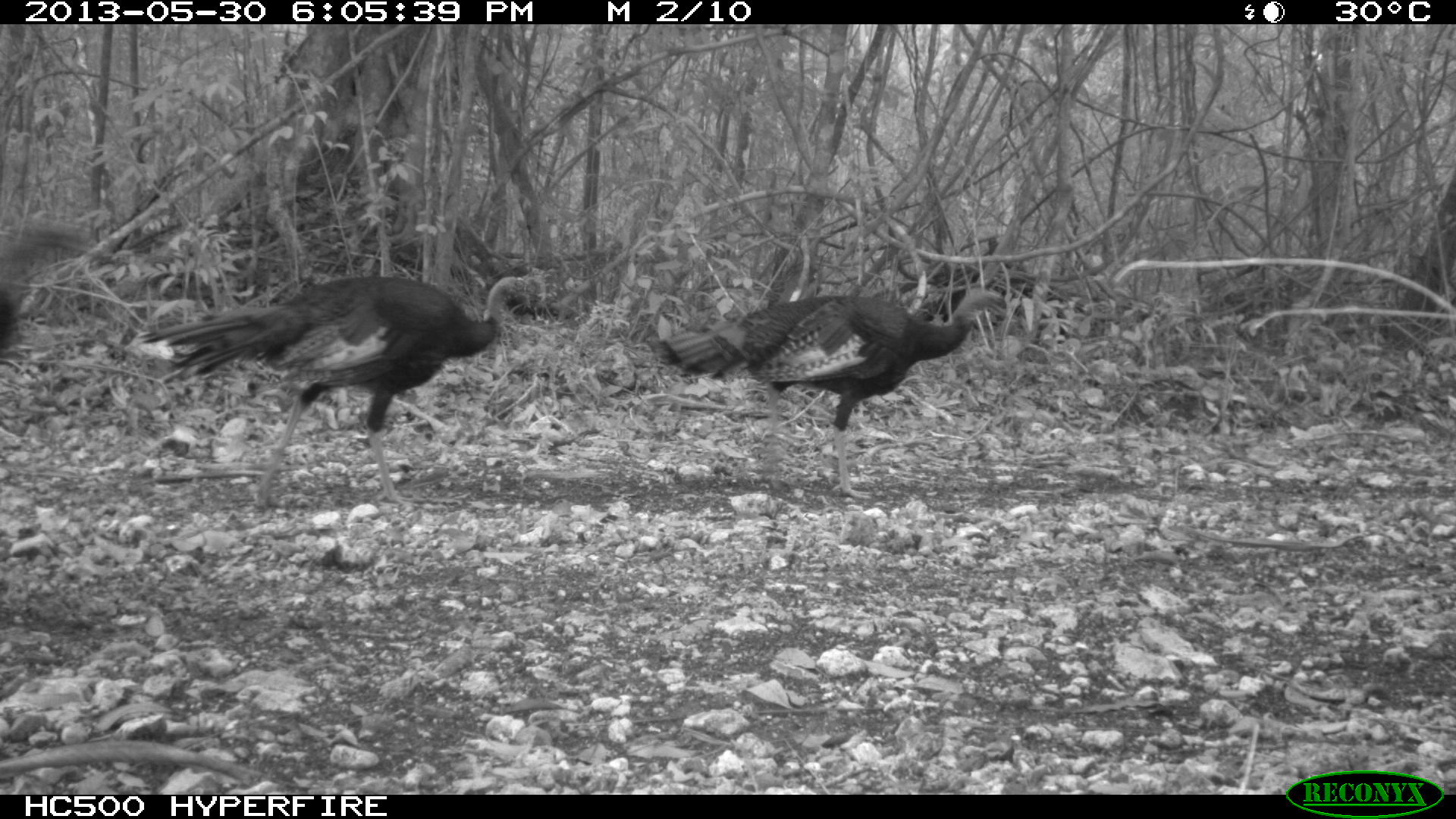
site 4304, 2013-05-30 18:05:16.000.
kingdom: Animalia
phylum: Chordata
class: Aves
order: Galliformes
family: Phasianidae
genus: Meleagris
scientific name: Meleagris ocellata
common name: ocellated turkey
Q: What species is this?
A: Meleagris ocellata (ocellated turkey).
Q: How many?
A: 3.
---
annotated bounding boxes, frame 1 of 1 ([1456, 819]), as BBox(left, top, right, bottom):
meleagris ocellata: BBox(136, 269, 546, 514); BBox(646, 285, 1015, 497); BBox(0, 221, 84, 352)